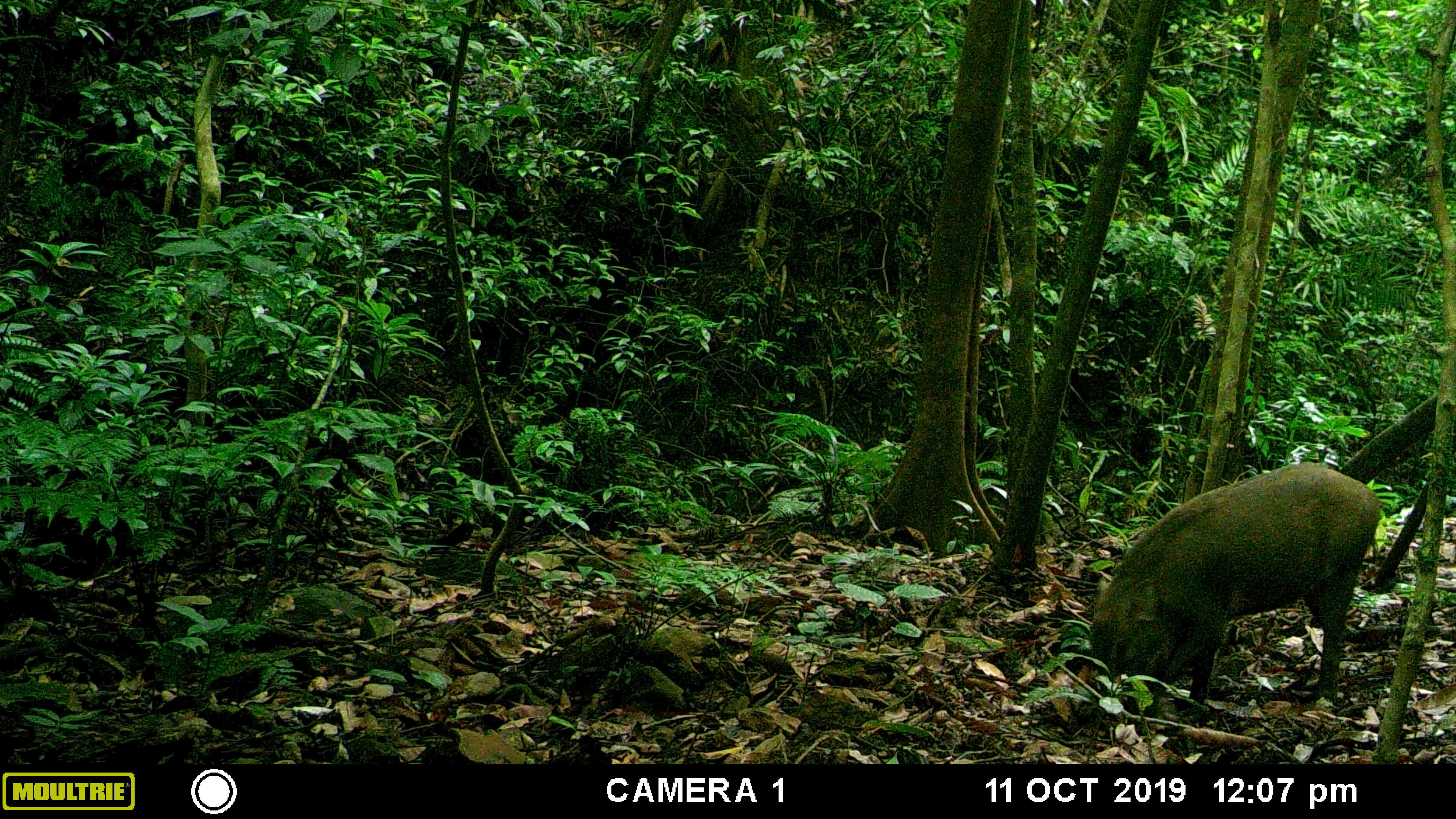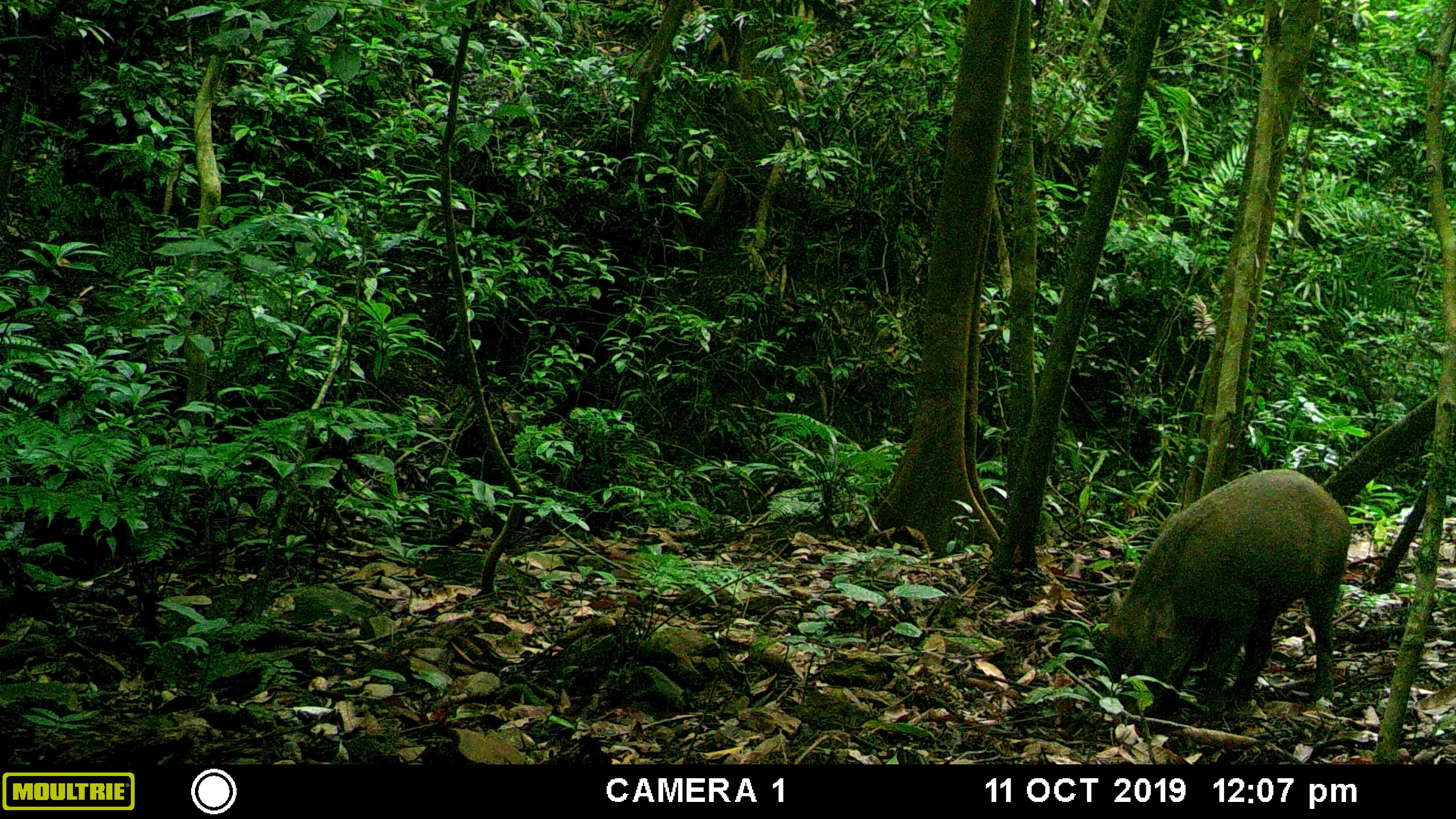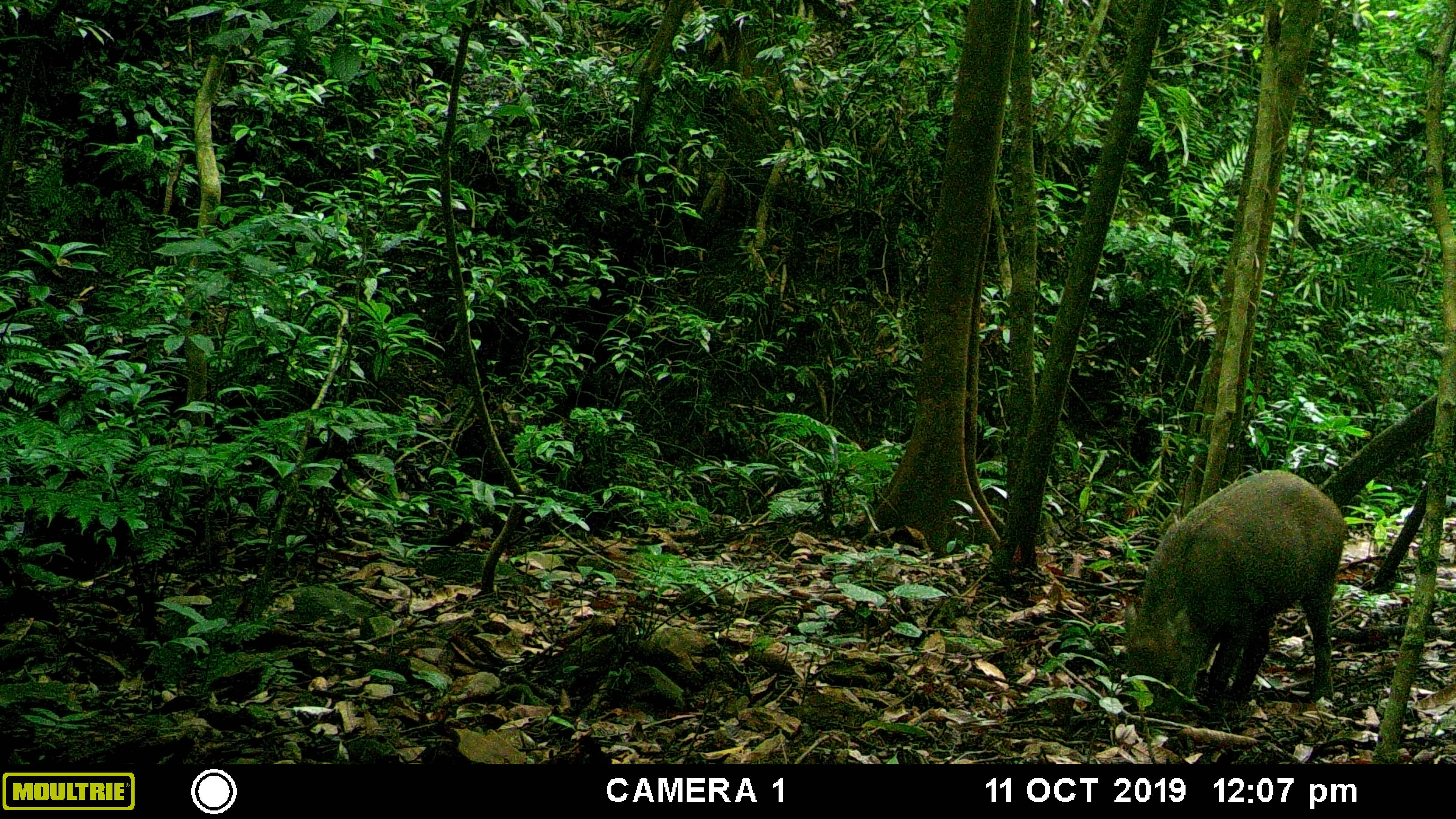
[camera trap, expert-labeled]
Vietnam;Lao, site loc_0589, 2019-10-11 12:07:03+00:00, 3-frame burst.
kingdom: Animalia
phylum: Chordata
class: Mammalia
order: Artiodactyla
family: Suidae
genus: Sus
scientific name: Sus scrofa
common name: eurasian wild pig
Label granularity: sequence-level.